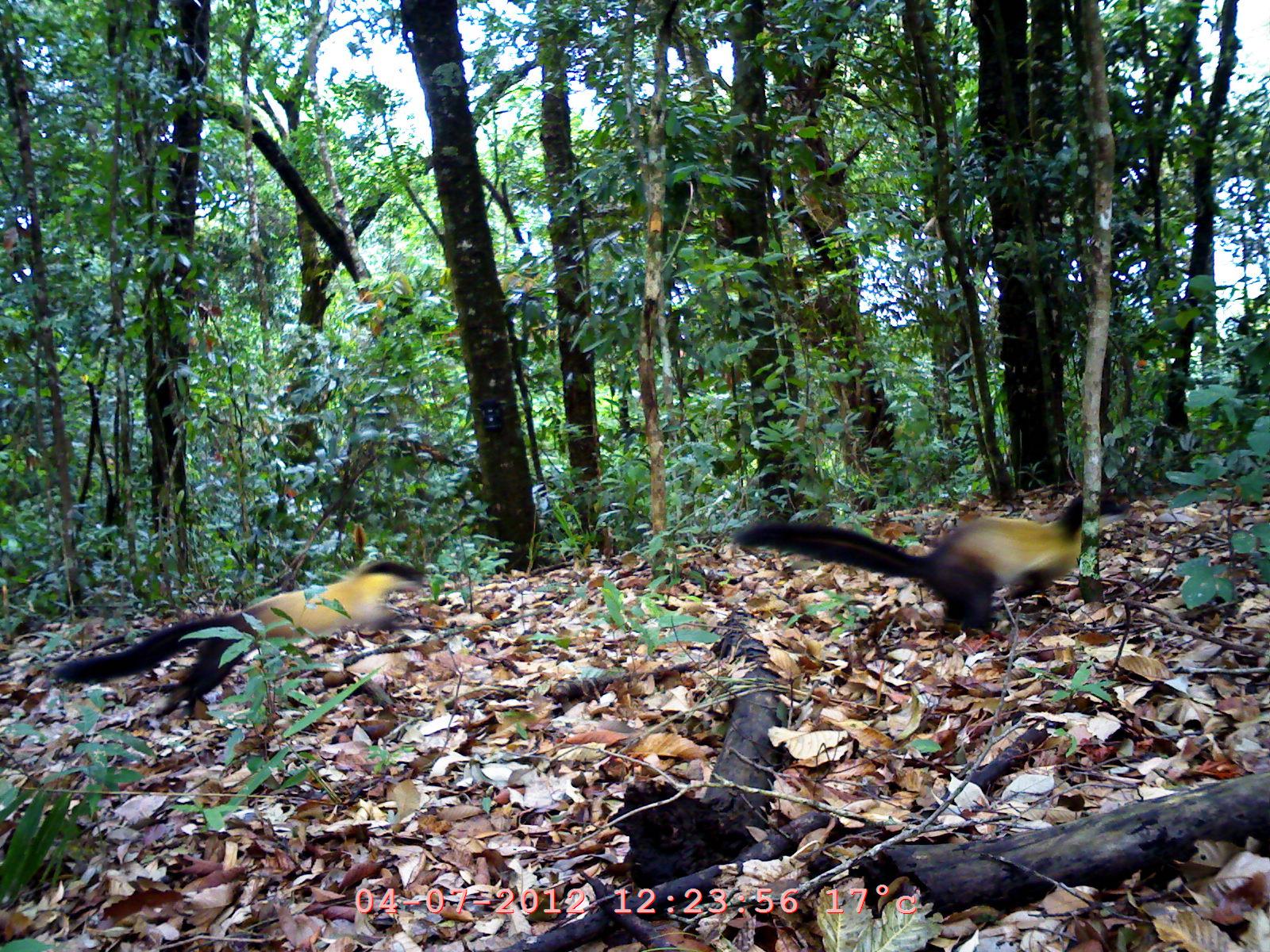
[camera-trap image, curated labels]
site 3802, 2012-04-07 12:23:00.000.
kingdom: Animalia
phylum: Chordata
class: Mammalia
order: Carnivora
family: Mustelidae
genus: Martes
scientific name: Martes flavigula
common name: yellow-throated marten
Martes flavigula (yellow-throated marten), count 1.